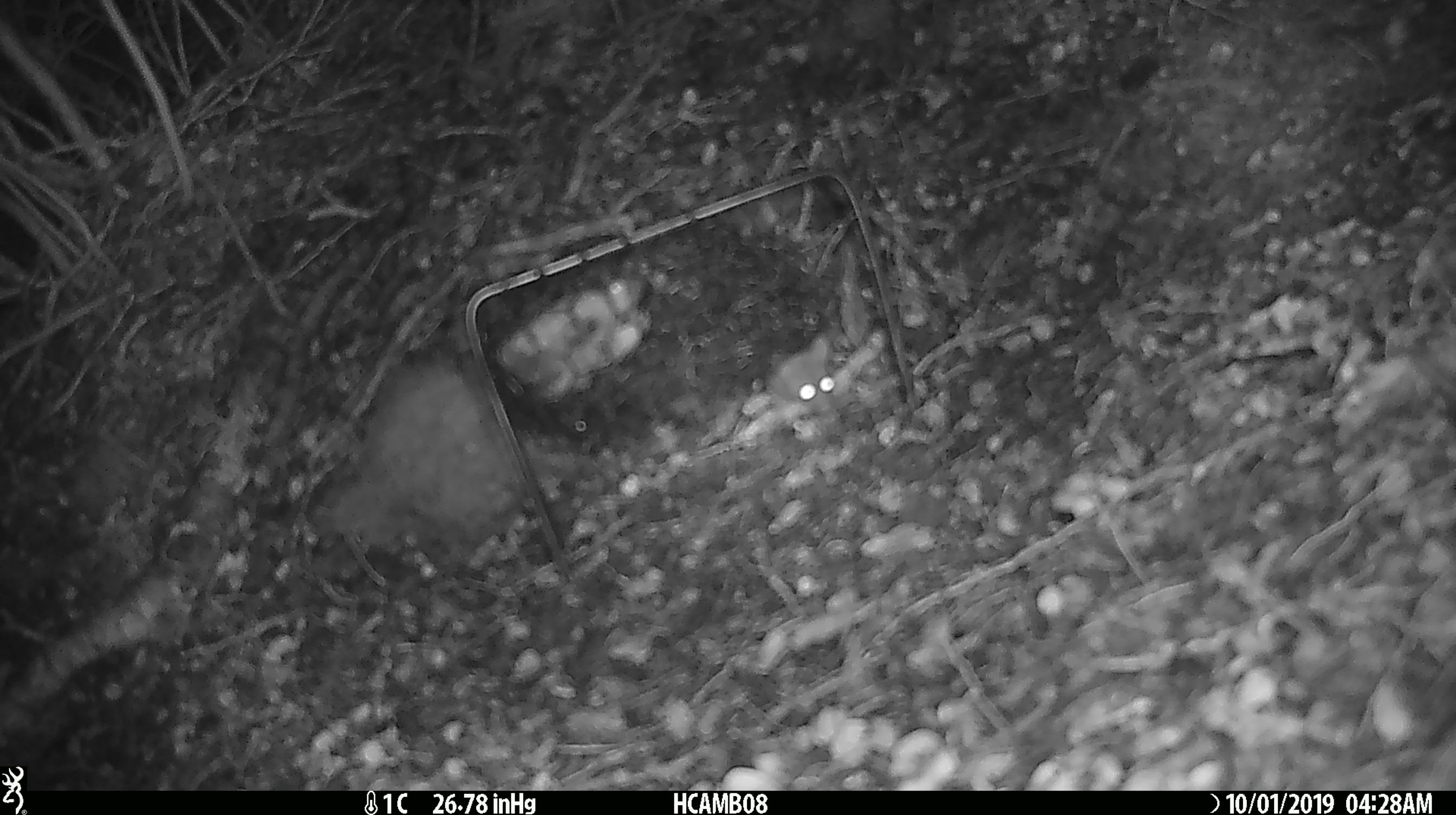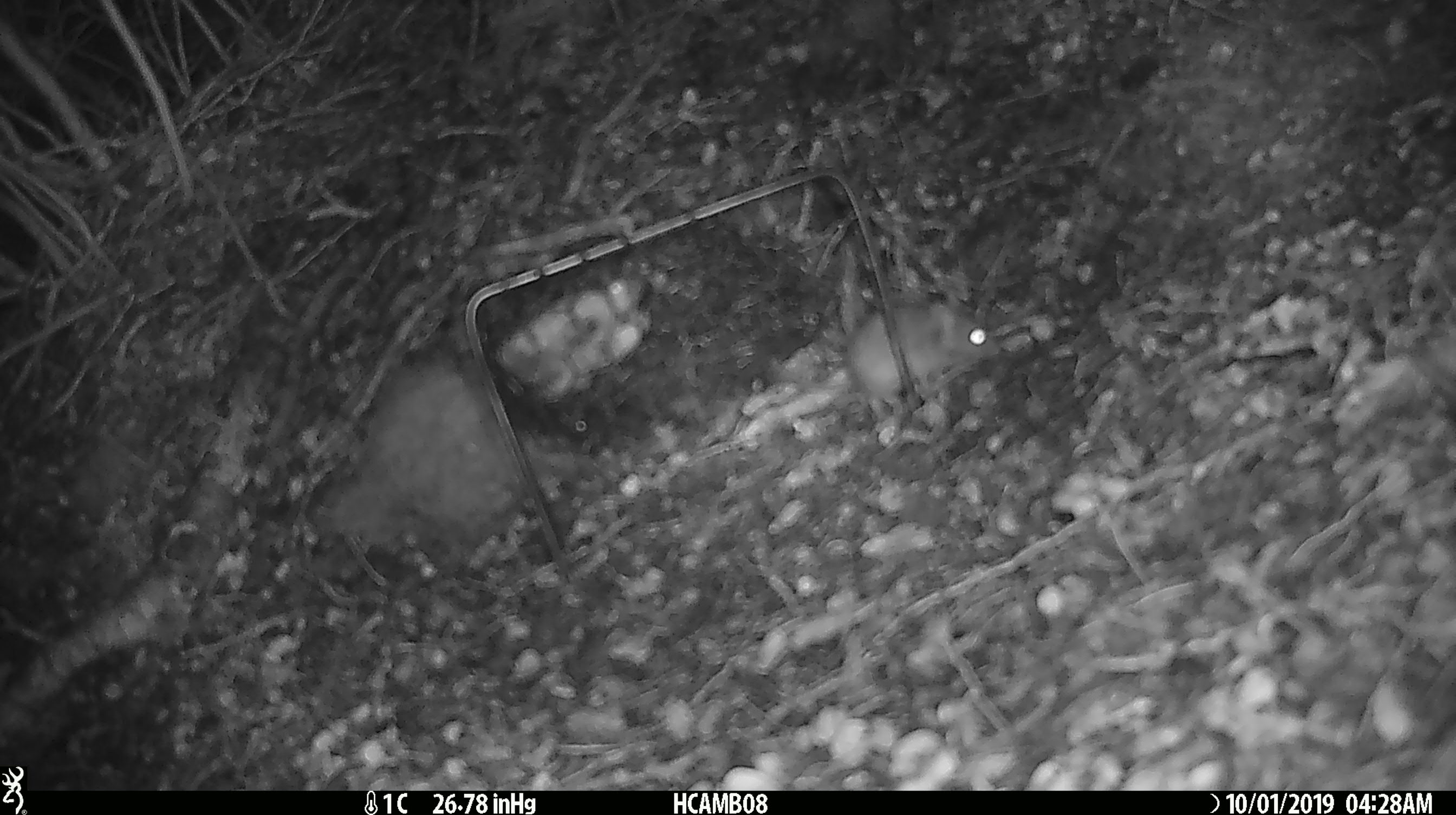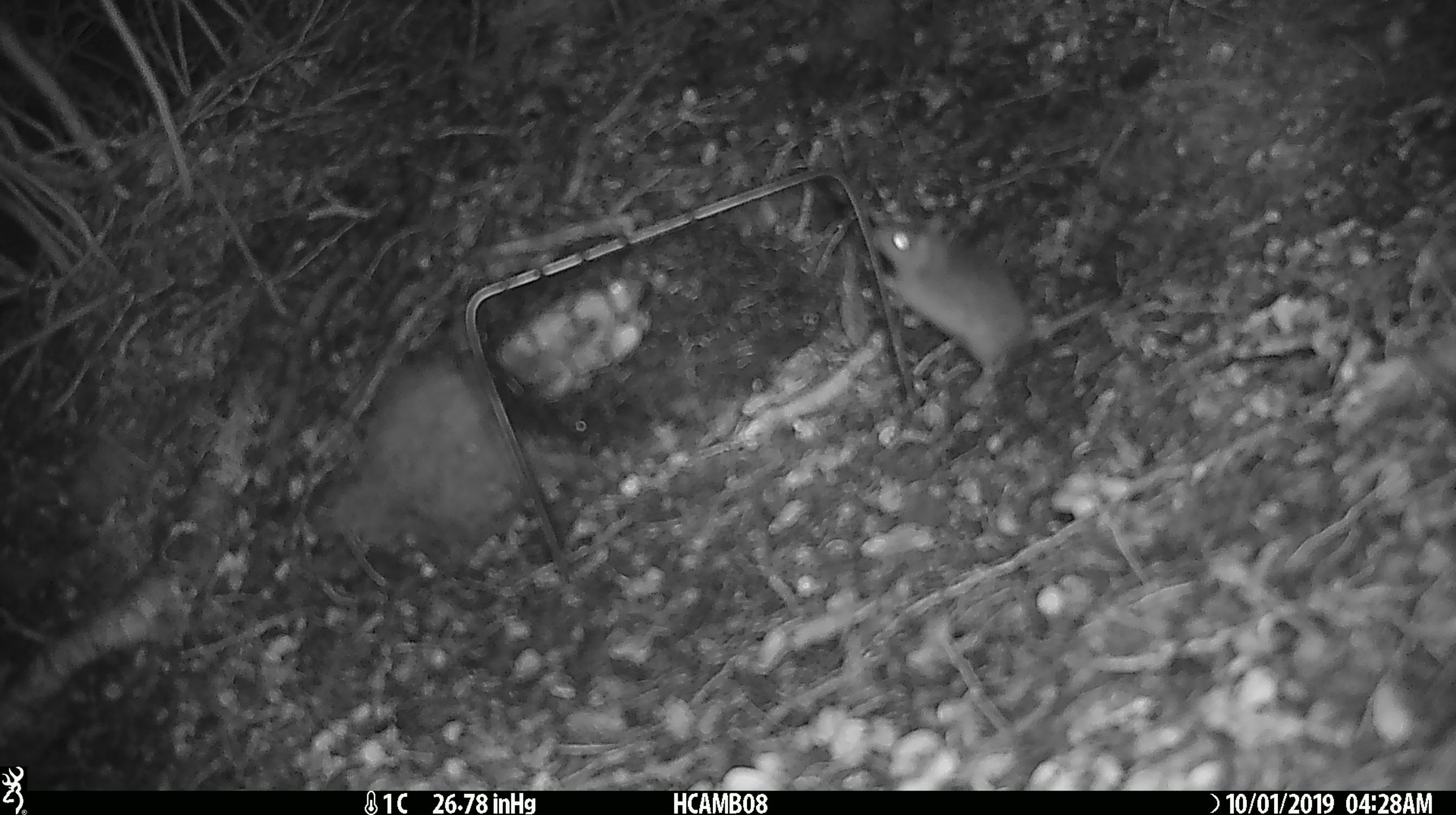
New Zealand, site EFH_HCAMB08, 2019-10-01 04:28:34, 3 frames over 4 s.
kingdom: Animalia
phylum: Chordata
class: Mammalia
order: Rodentia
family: Muridae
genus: Mus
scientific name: Mus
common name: mouse